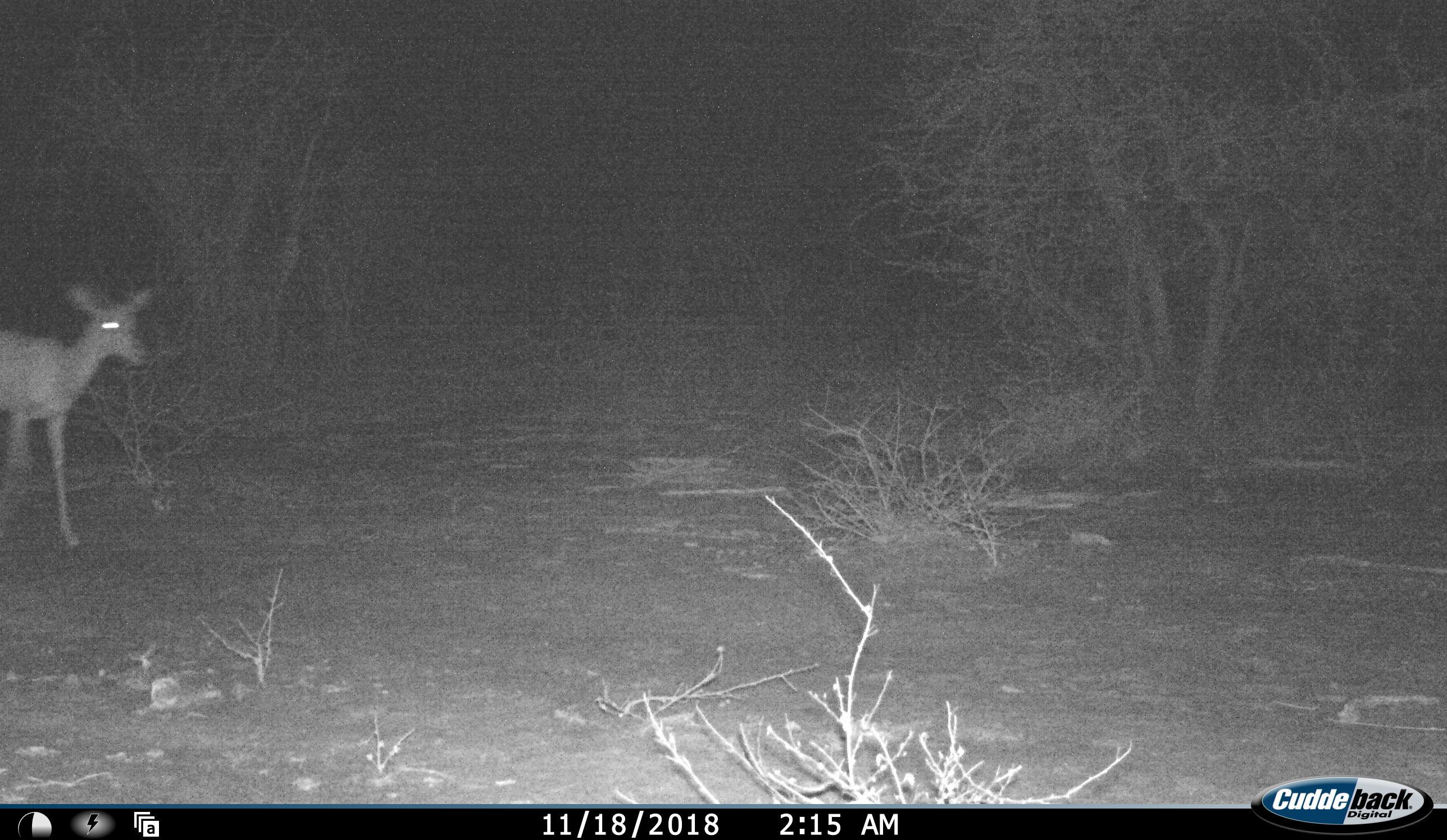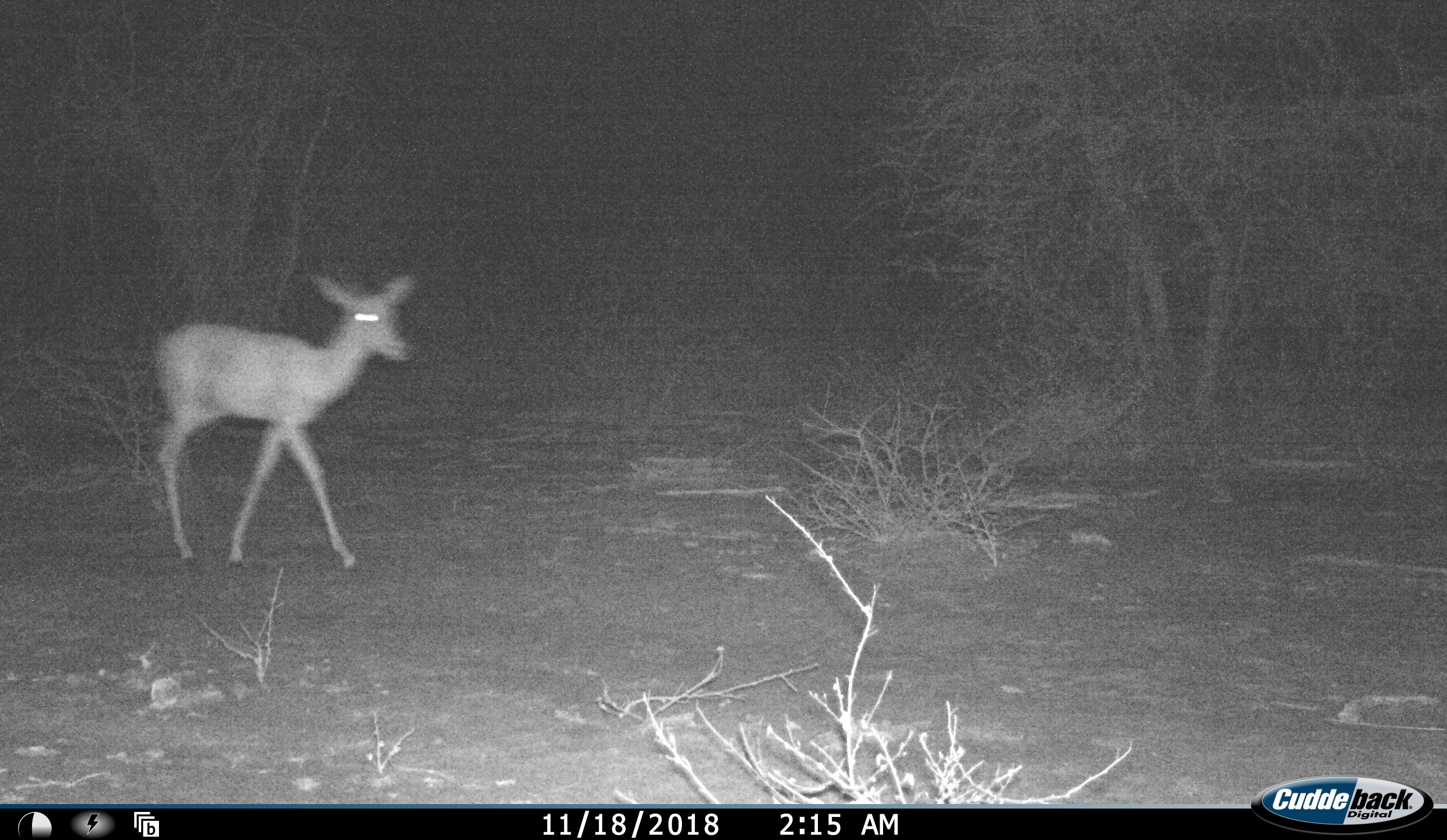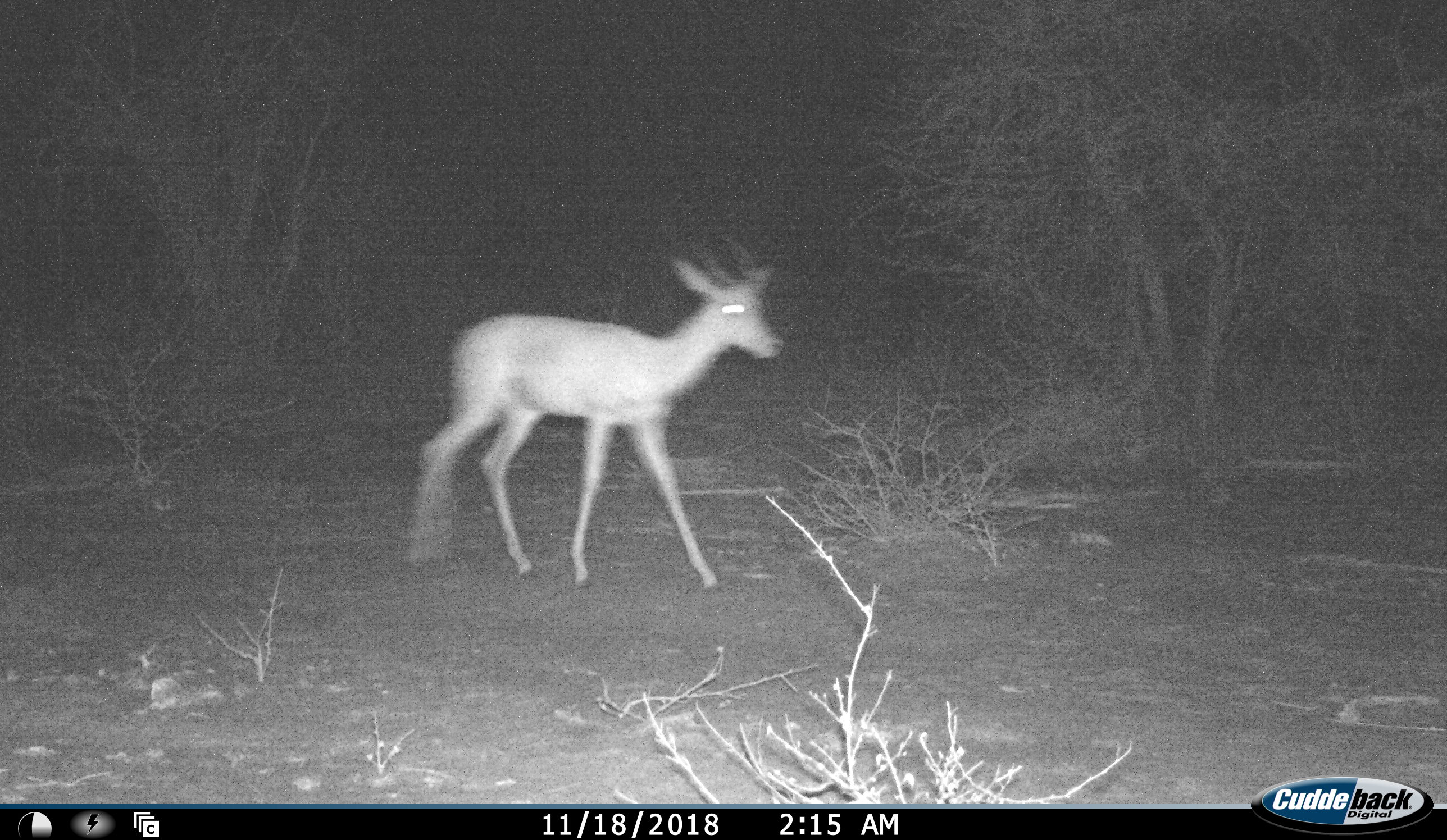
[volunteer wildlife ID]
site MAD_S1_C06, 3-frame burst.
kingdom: Animalia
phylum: Chordata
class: Mammalia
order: Artiodactyla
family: Bovidae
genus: Aepyceros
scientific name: Aepyceros melampus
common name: impala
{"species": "impala (Aepyceros melampus)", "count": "1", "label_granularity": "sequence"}